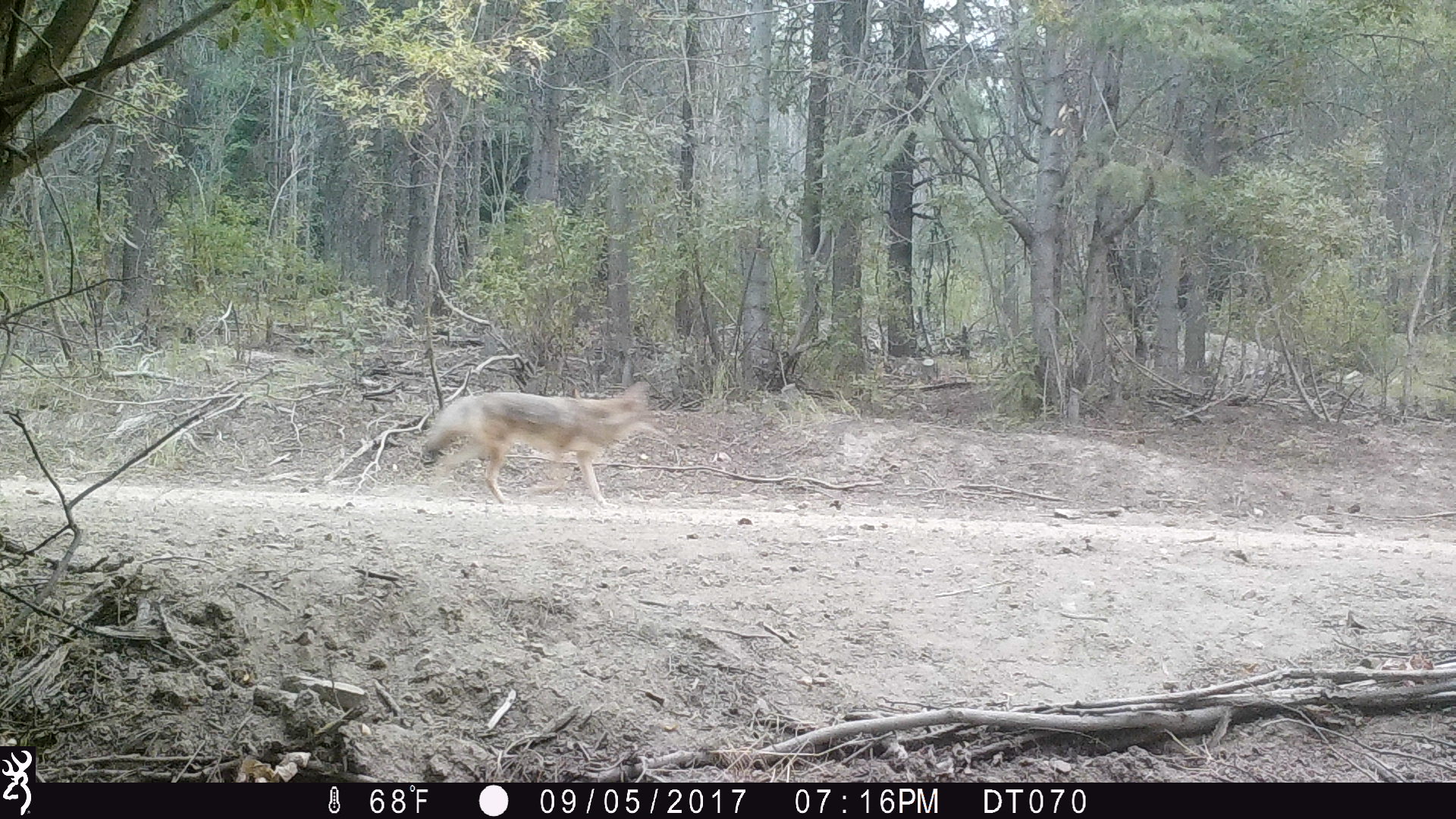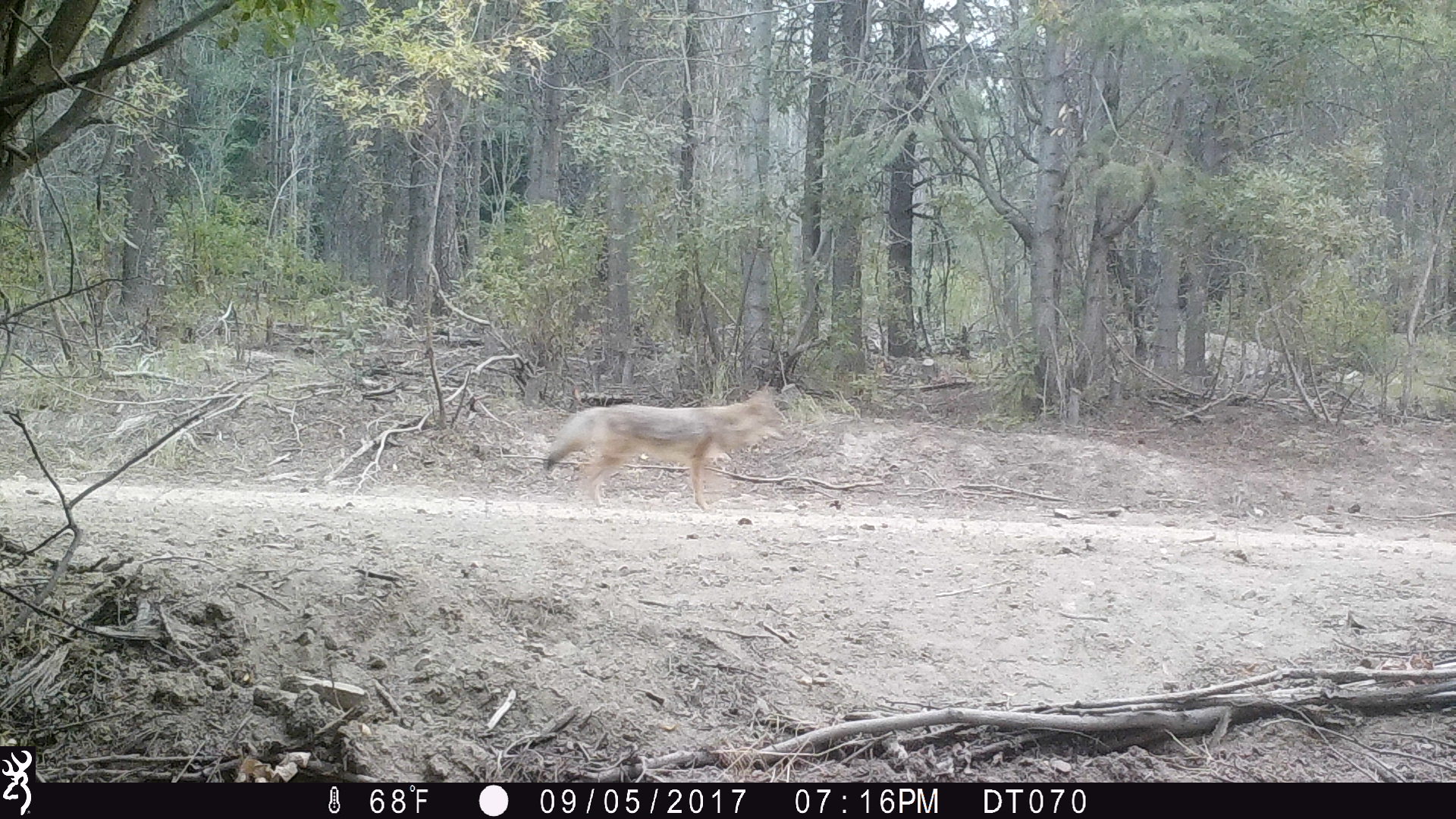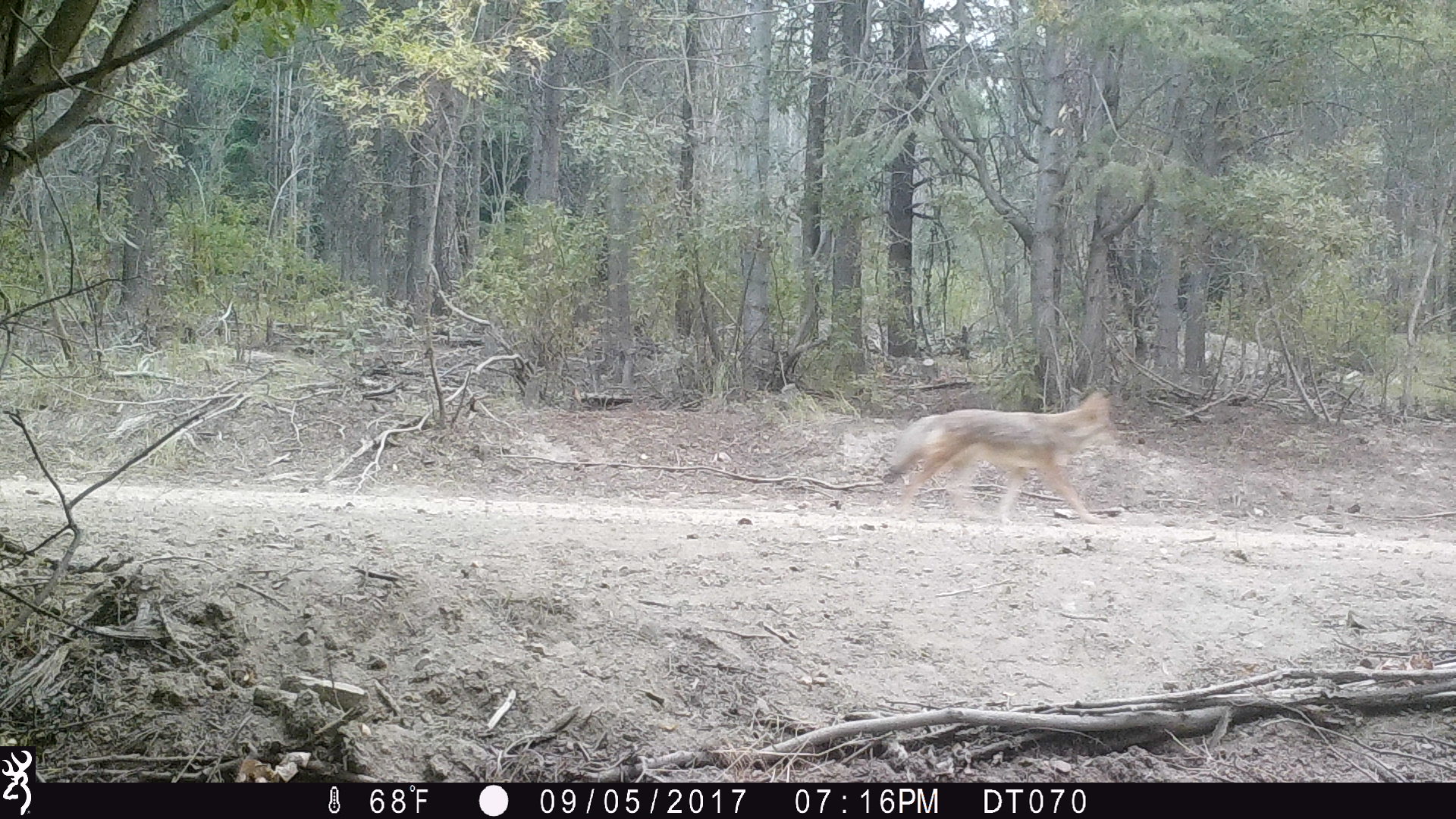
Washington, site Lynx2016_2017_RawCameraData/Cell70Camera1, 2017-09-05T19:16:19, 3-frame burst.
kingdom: Animalia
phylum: Chordata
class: Mammalia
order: Carnivora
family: Canidae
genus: Canis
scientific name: Canis latrans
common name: coyote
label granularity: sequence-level